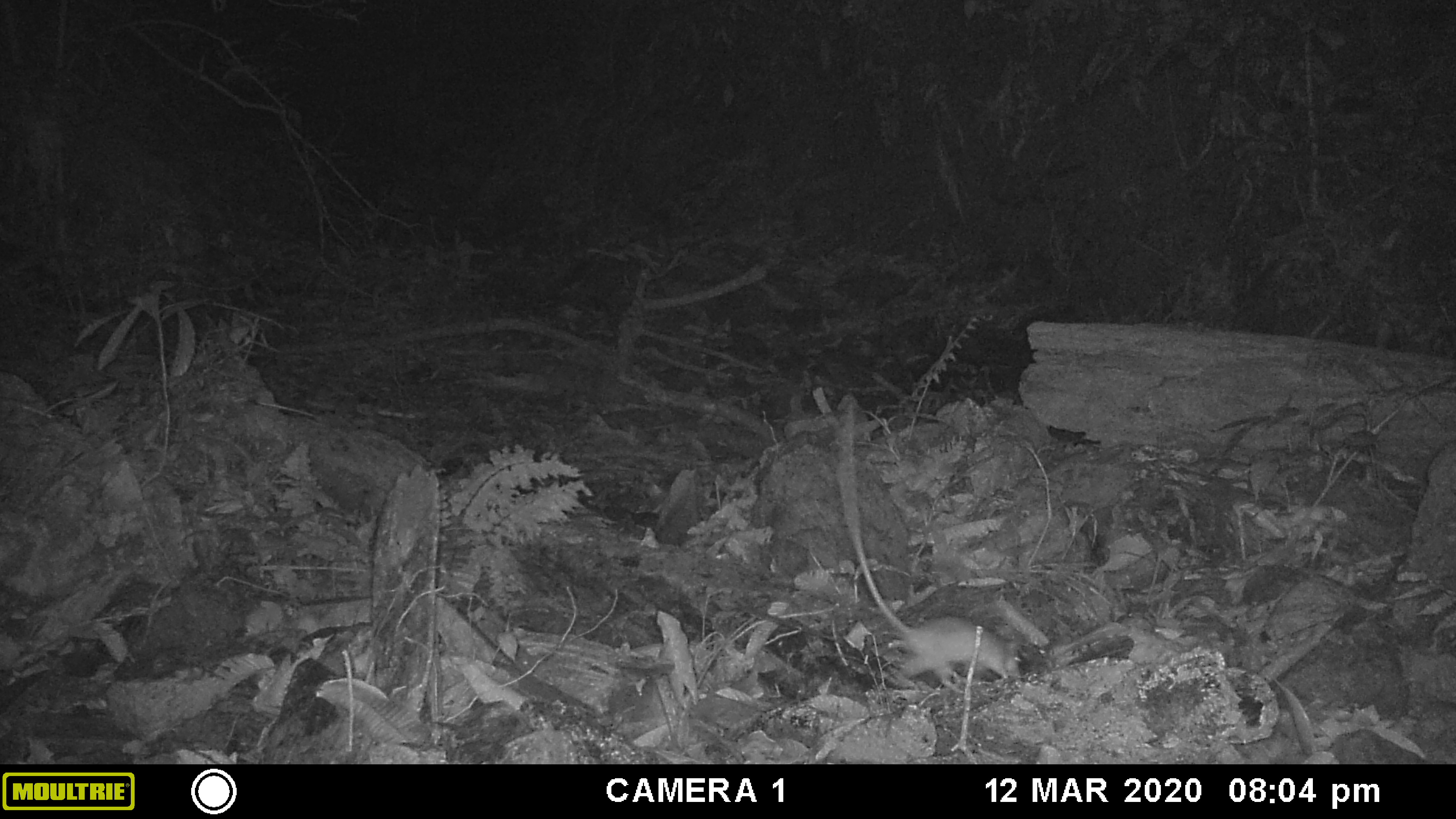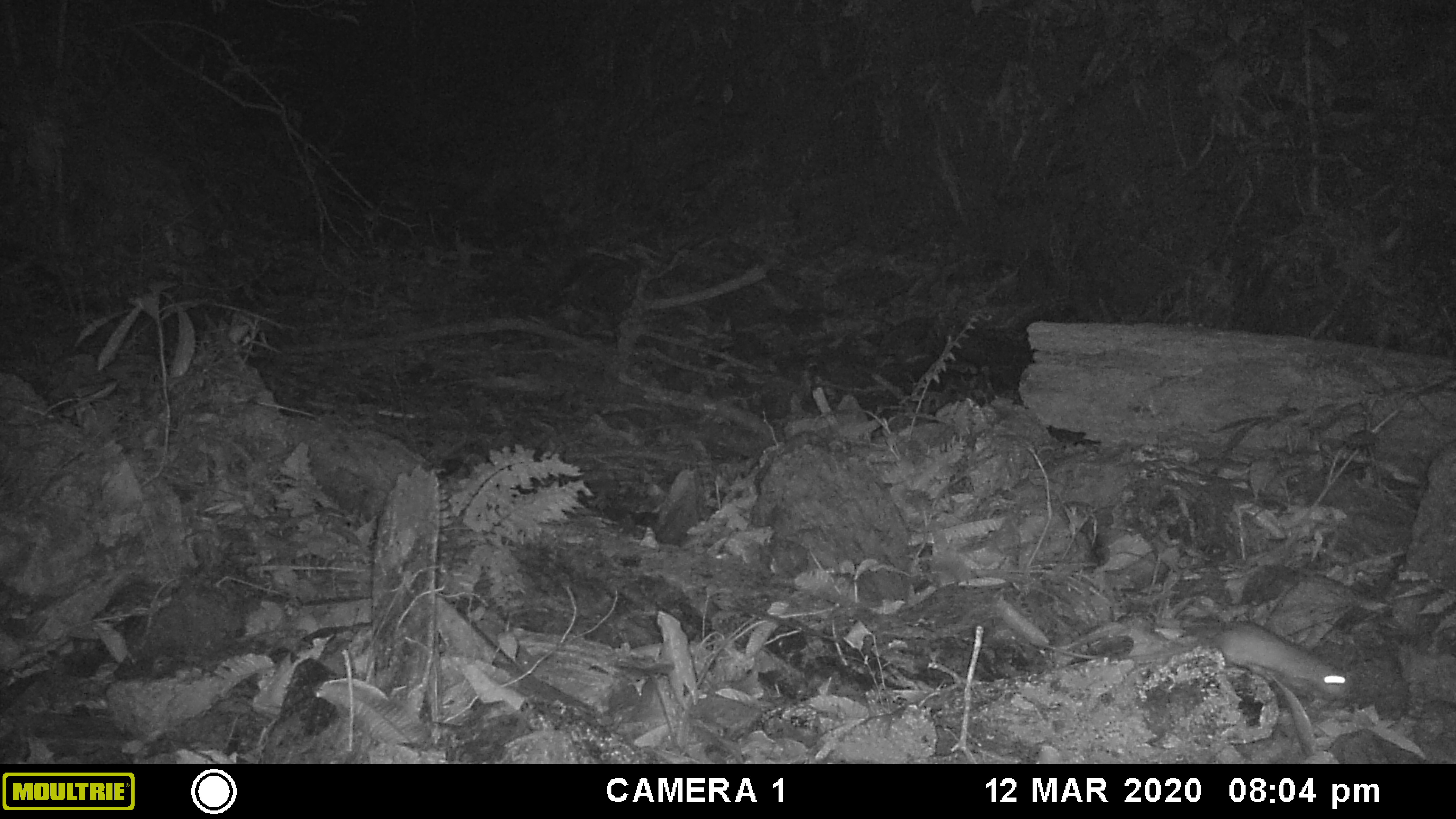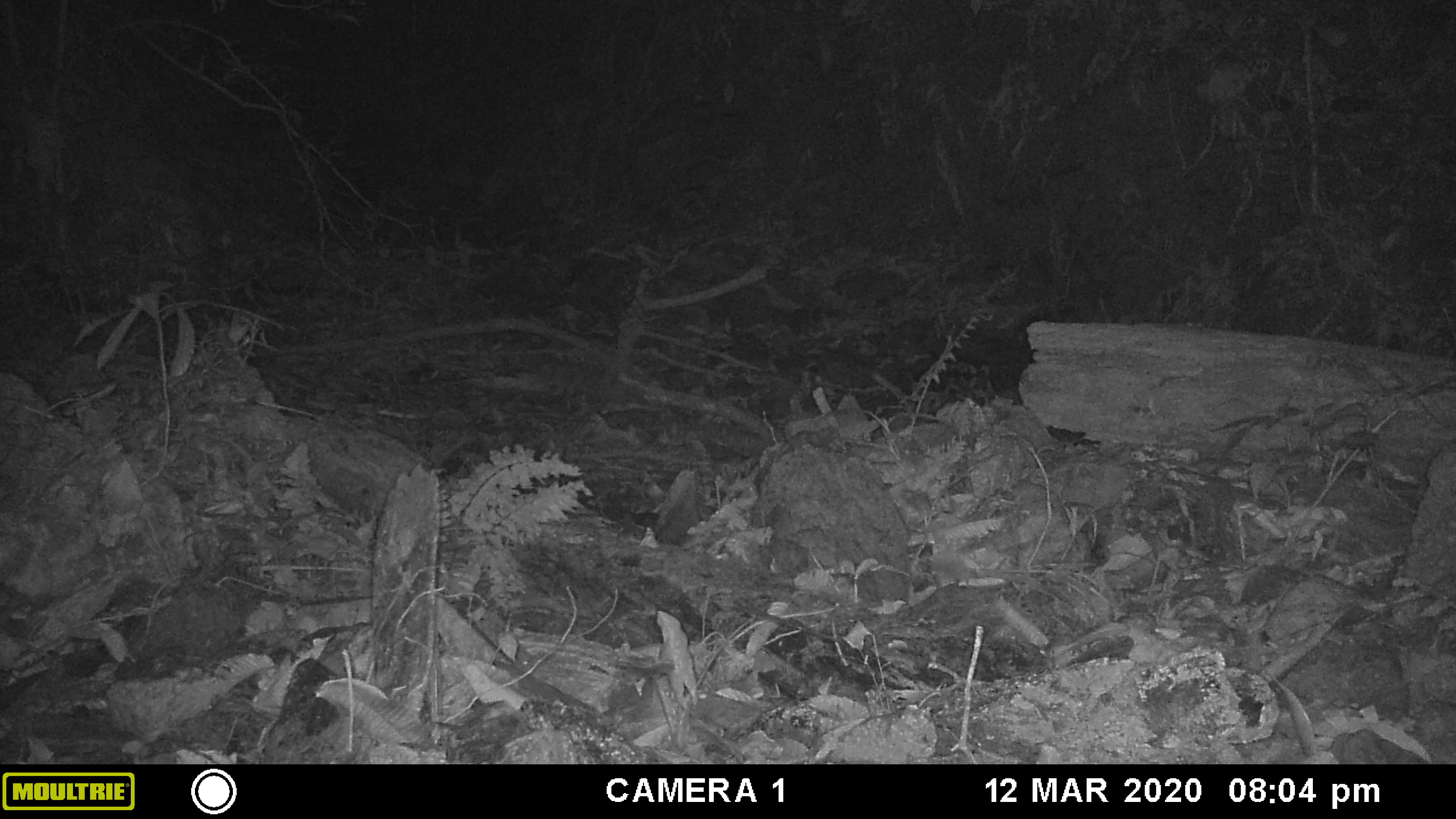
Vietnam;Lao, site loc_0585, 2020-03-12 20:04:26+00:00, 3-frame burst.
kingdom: Animalia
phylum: Chordata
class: Mammalia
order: Rodentia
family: Muridae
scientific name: Muridae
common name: old-world mice and rats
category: unidentified murid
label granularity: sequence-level